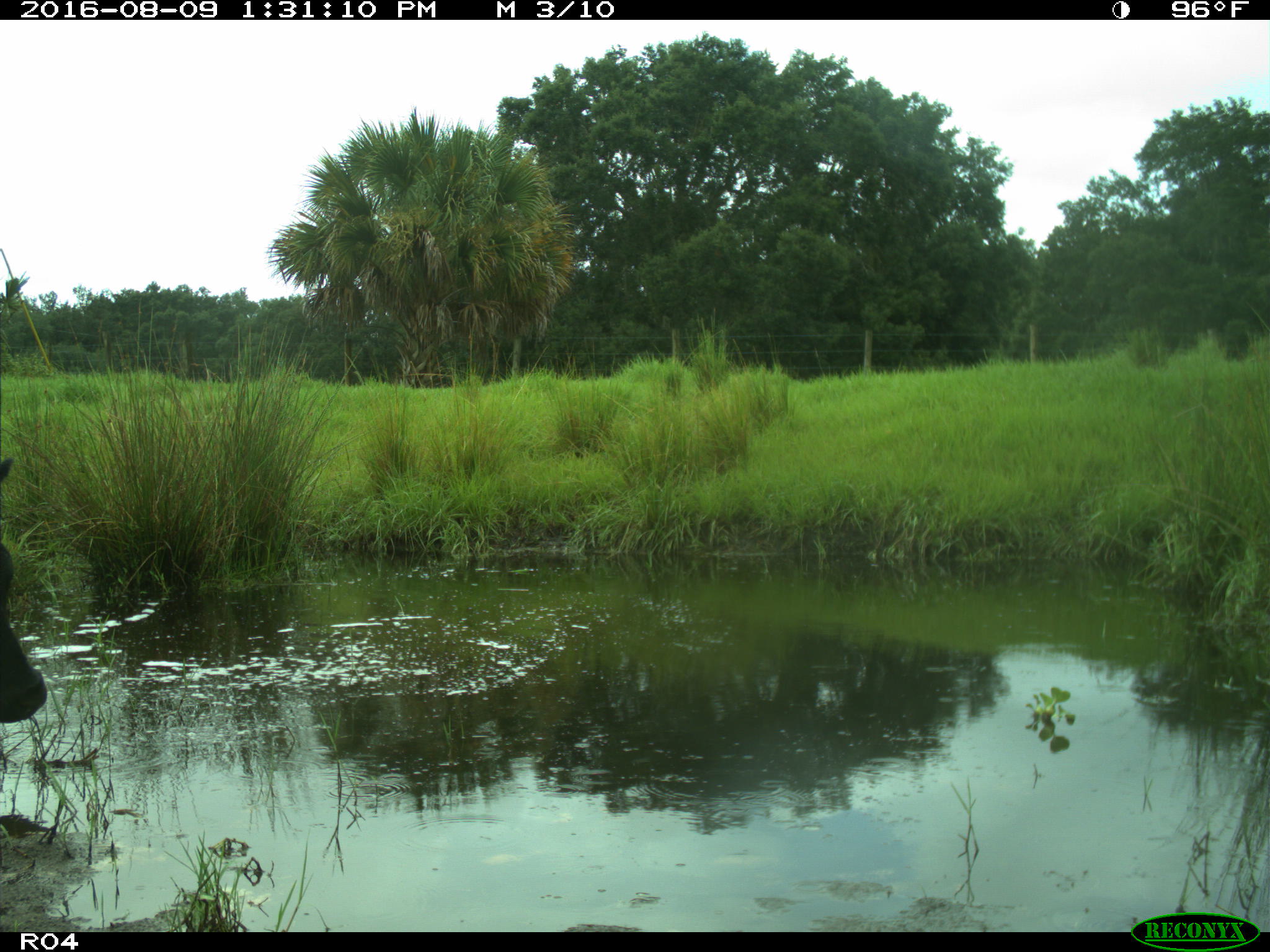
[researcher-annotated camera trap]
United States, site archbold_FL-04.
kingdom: Animalia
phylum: Chordata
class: Mammalia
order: Artiodactyla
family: Bovidae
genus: Bos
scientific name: Bos taurus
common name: domestic cow